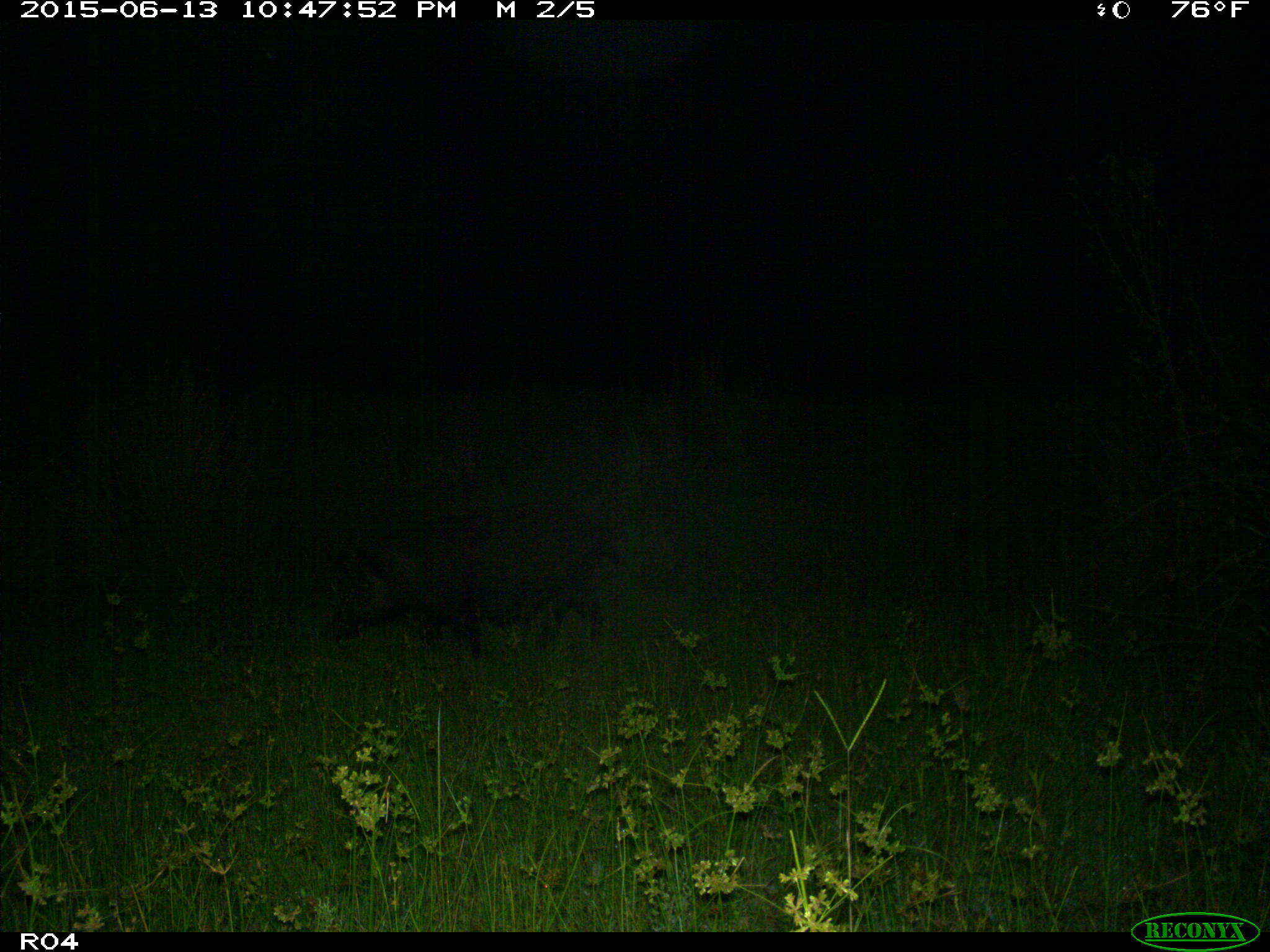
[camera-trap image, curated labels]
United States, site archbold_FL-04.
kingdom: Animalia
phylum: Chordata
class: Mammalia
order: Artiodactyla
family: Suidae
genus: Sus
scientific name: Sus scrofa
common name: wild boar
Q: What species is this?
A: Sus scrofa (wild boar).